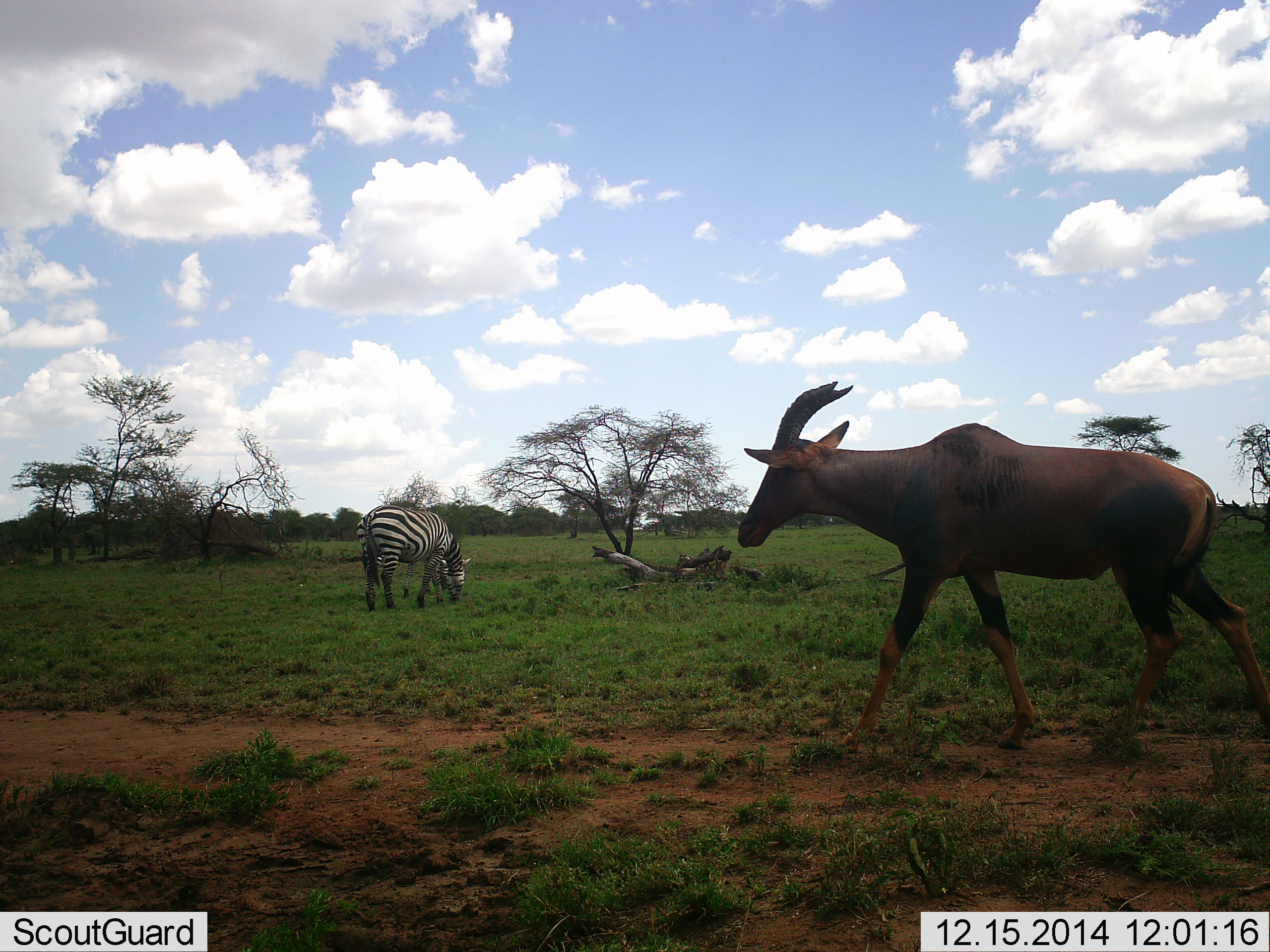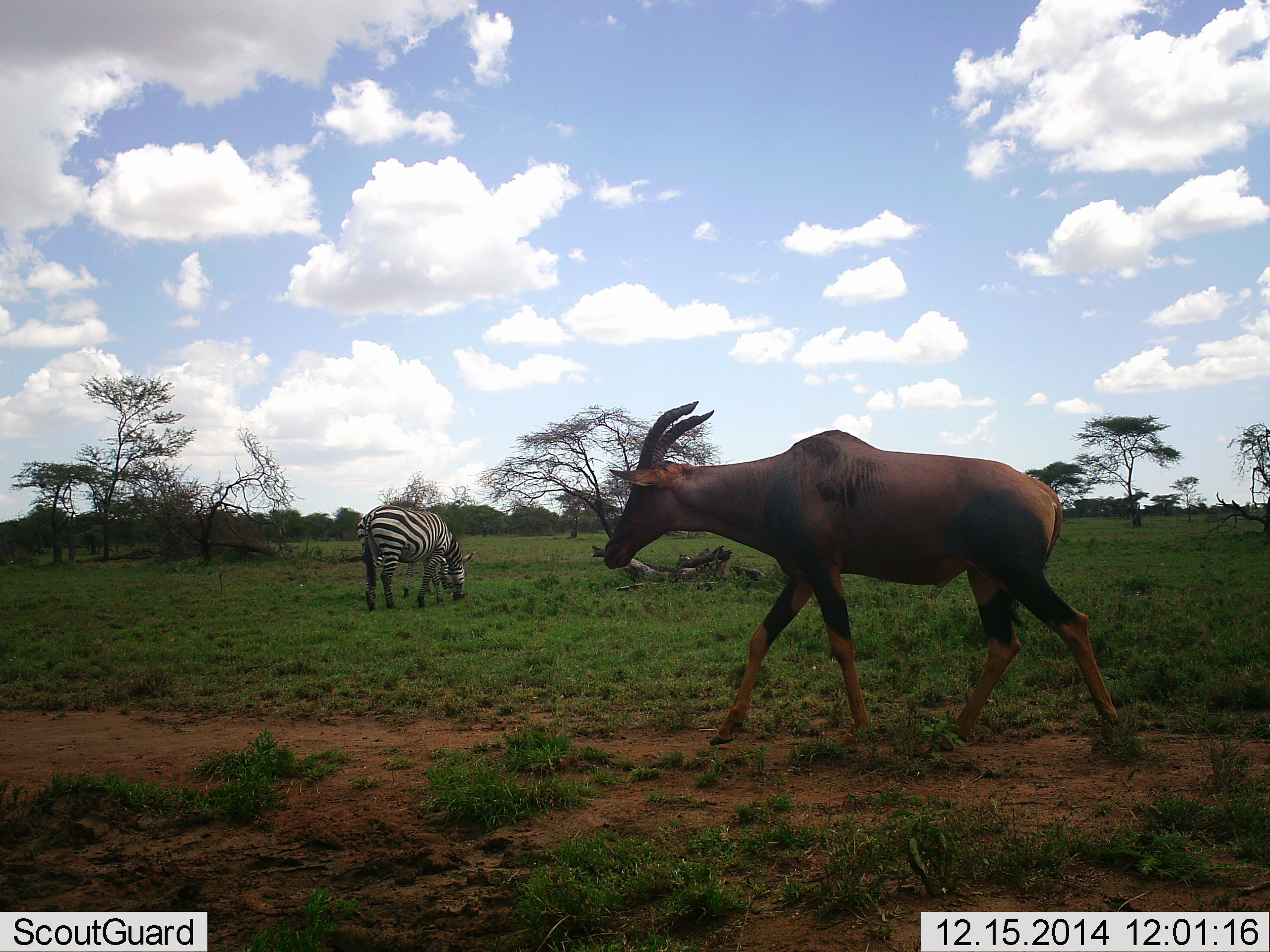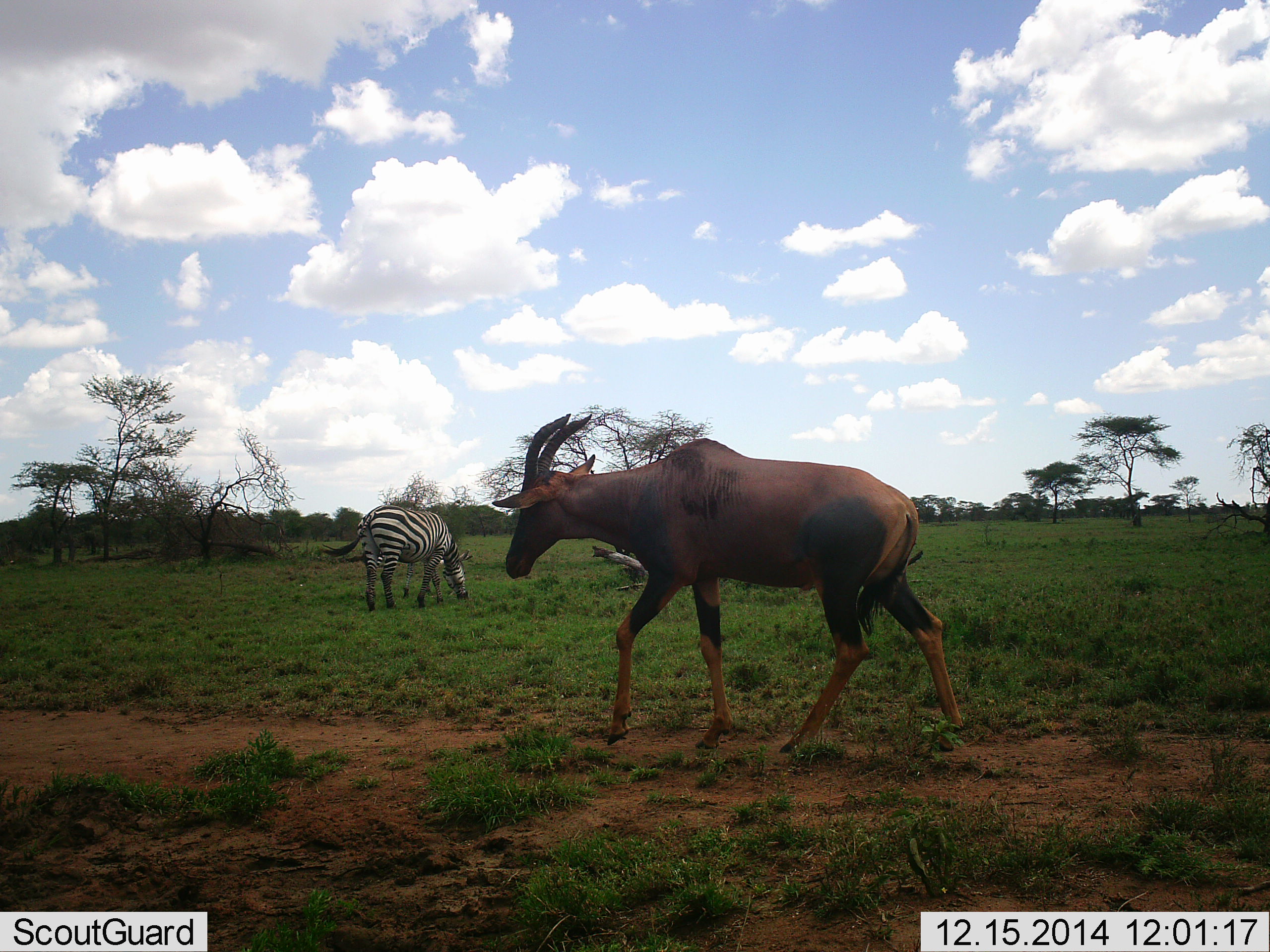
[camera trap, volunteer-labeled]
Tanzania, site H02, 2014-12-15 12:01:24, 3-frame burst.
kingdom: Animalia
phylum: Chordata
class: Mammalia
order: Artiodactyla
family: Bovidae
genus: Damaliscus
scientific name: Damaliscus lunatus jimela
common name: topi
Topi (Damaliscus lunatus jimela), count 1. Behavior (volunteer vote fractions): standing 0%, resting 0%, moving 100%, interacting 0%. Young present (vote fraction): 0%. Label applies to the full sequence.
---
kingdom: Animalia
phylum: Chordata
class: Mammalia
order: Perissodactyla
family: Equidae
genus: Equus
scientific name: Equus quagga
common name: plains zebra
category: zebra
Zebra (plains zebra) (Equus quagga), count 1. Behavior (volunteer vote fractions): standing 25%, resting 0%, moving 0%, interacting 0%. Young present (vote fraction): 8%. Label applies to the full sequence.